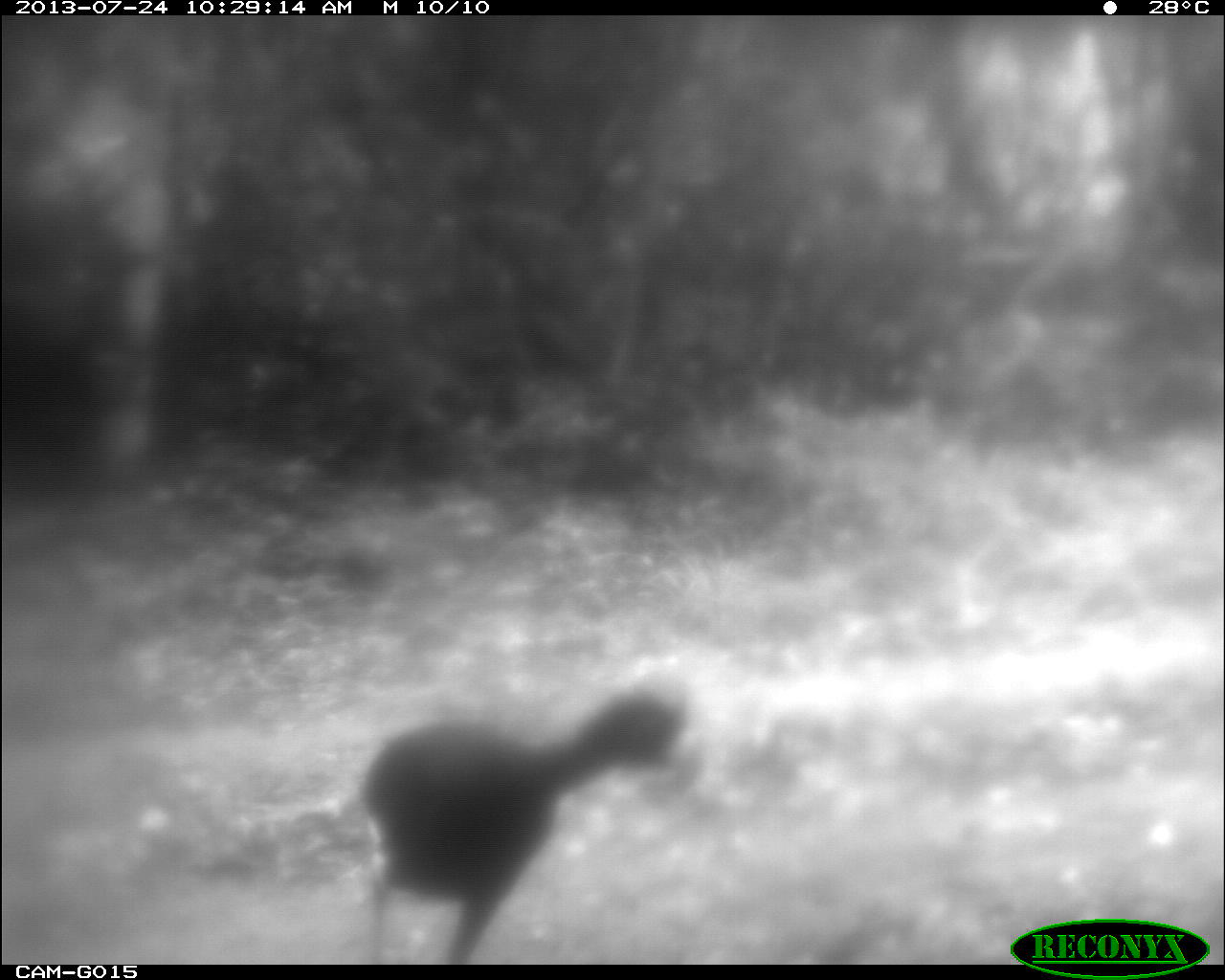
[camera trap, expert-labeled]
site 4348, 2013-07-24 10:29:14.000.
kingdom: Animalia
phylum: Chordata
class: Aves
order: Galliformes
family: Cracidae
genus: Crax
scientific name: Crax rubra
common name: great curassow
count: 1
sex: male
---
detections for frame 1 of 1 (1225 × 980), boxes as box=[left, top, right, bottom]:
crax rubra: box=[357, 656, 711, 964]